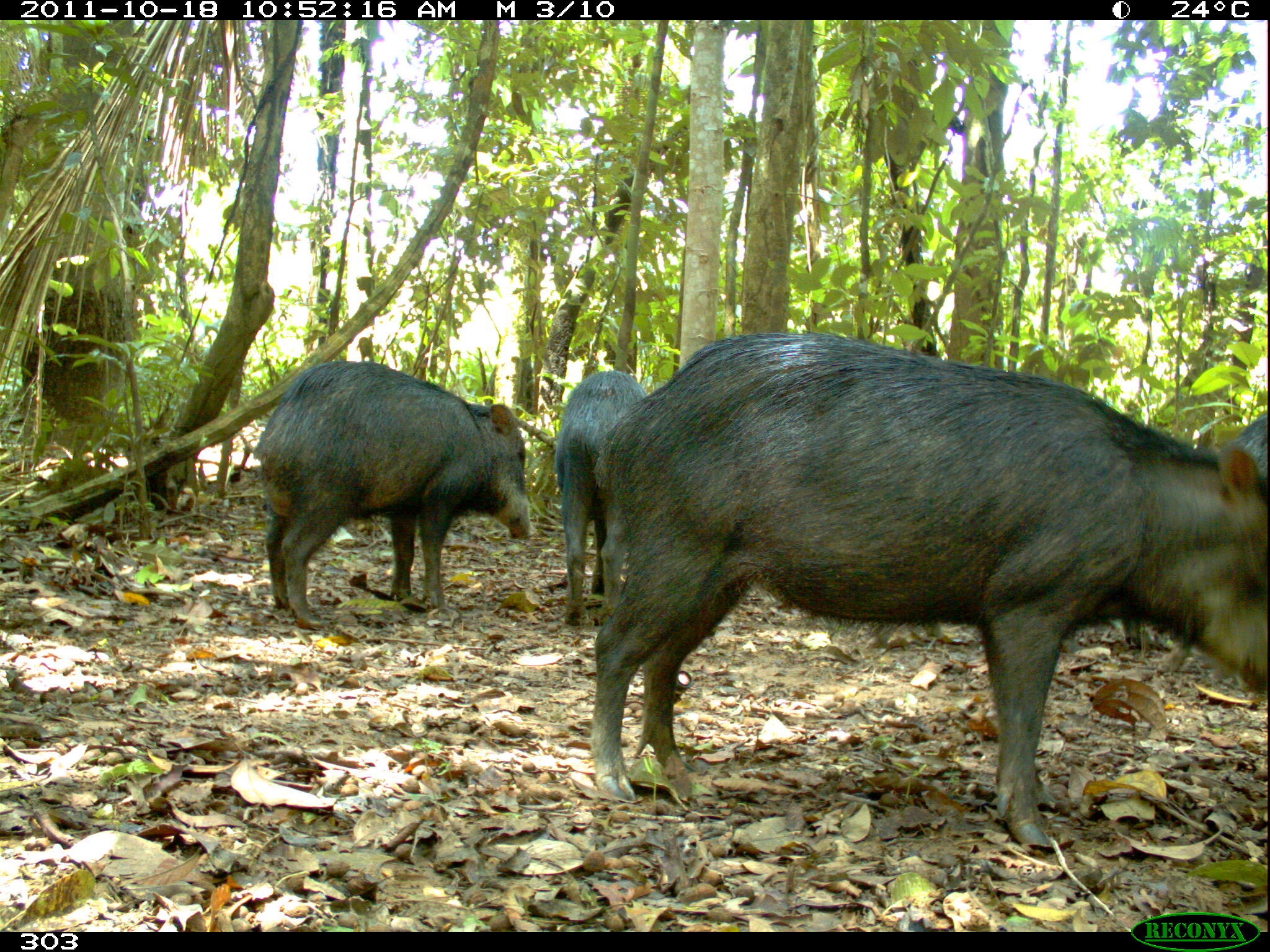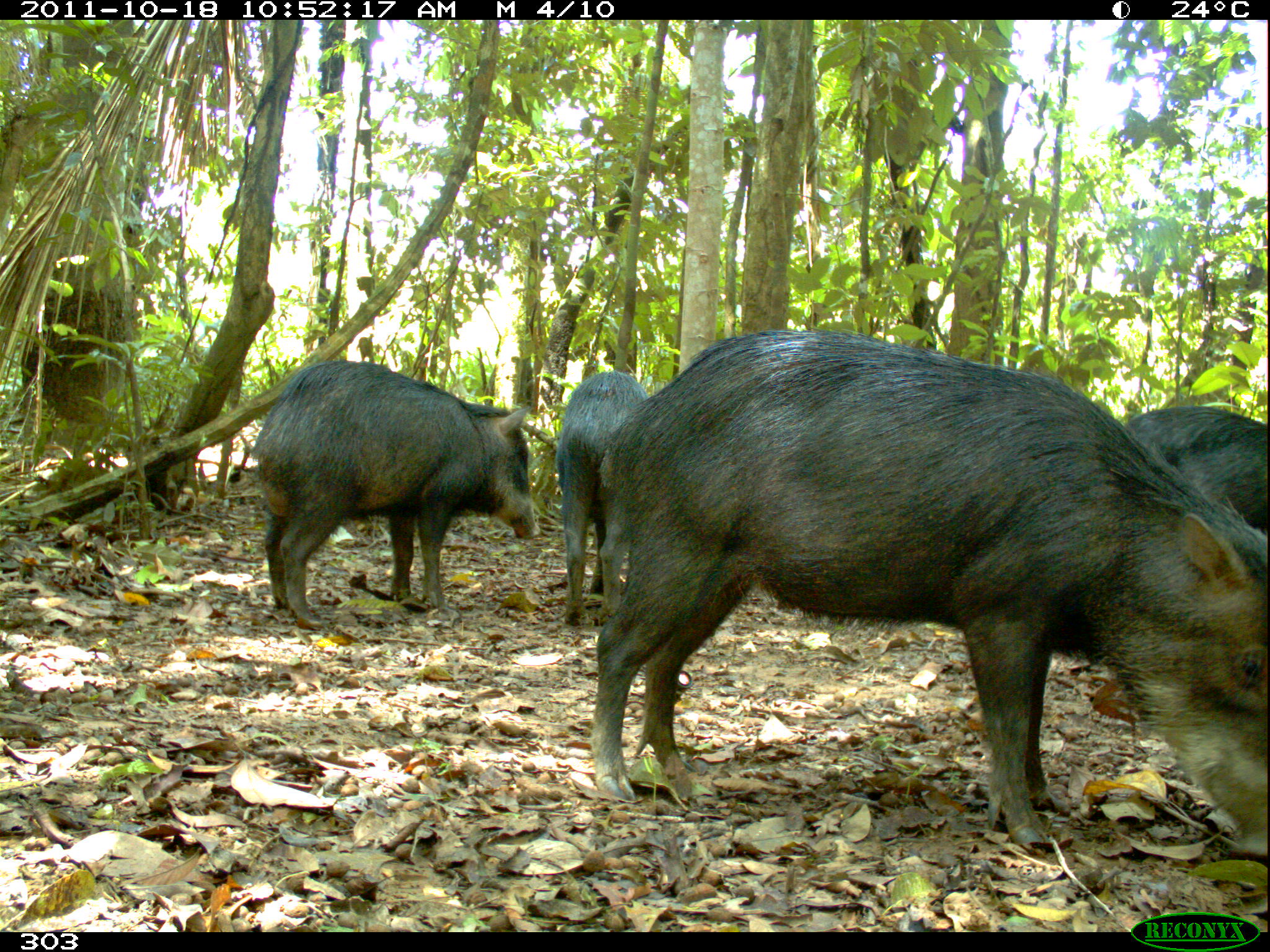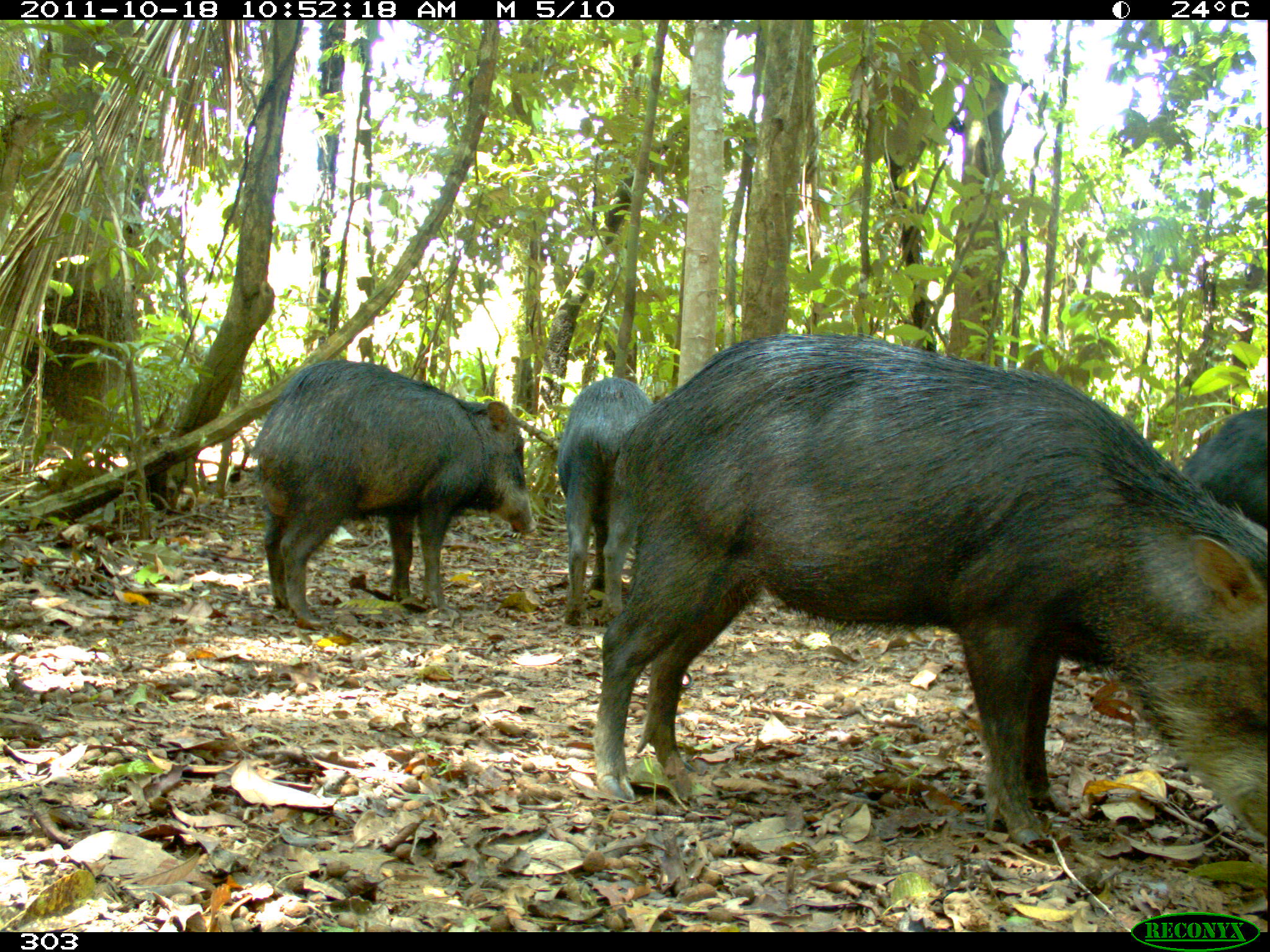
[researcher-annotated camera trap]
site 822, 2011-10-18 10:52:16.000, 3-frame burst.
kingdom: Animalia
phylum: Chordata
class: Mammalia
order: Artiodactyla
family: Tayassuidae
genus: Tayassu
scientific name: Tayassu pecari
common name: white-lipped peccary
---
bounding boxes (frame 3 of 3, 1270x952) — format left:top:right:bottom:
tayassu pecari: 590:332:1270:849; 250:359:539:631; 556:377:656:626; 1179:406:1268:533